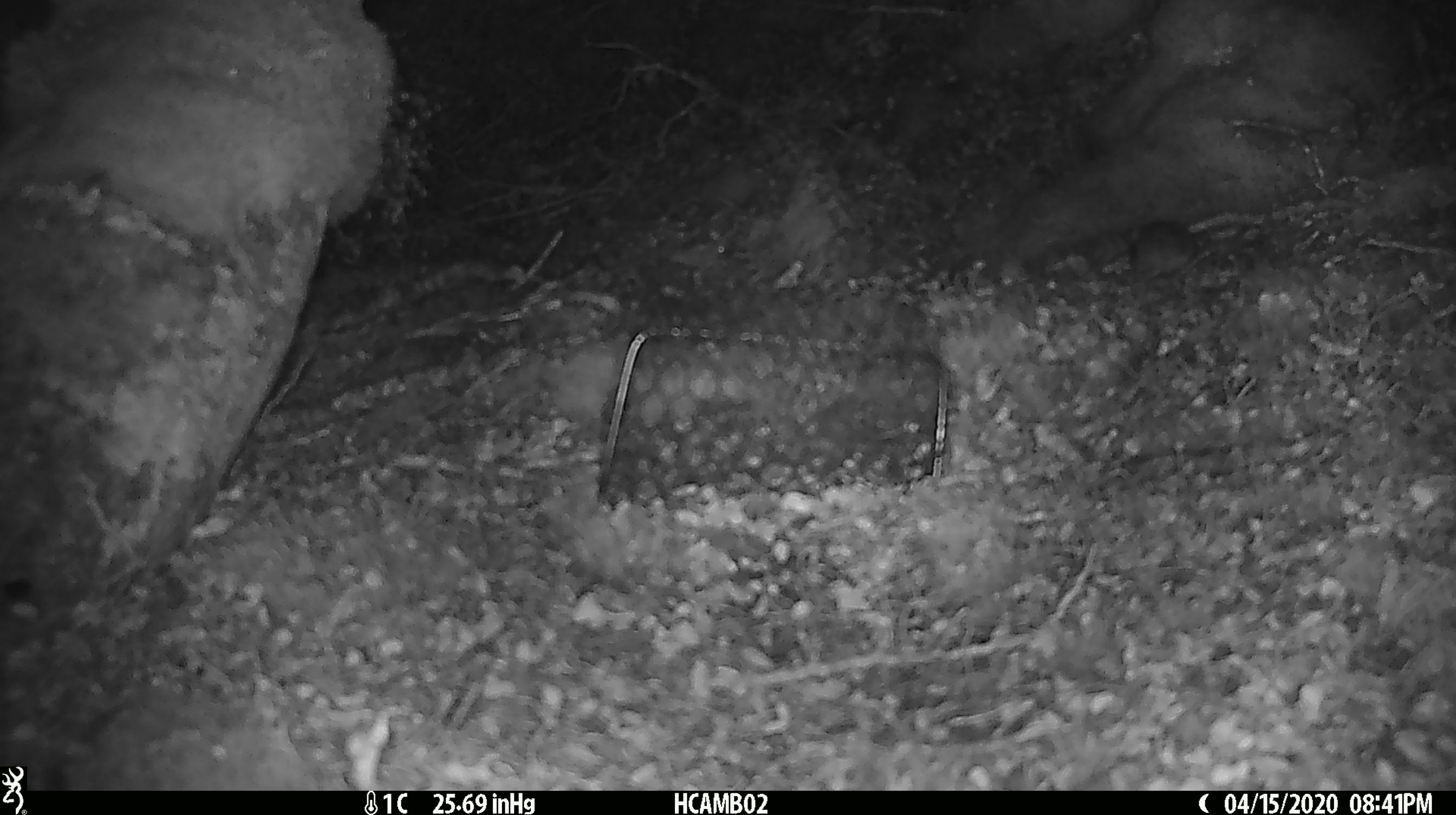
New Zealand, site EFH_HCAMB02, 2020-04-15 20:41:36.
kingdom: Animalia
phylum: Chordata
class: Mammalia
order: Rodentia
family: Muridae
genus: Mus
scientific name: Mus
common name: mouse